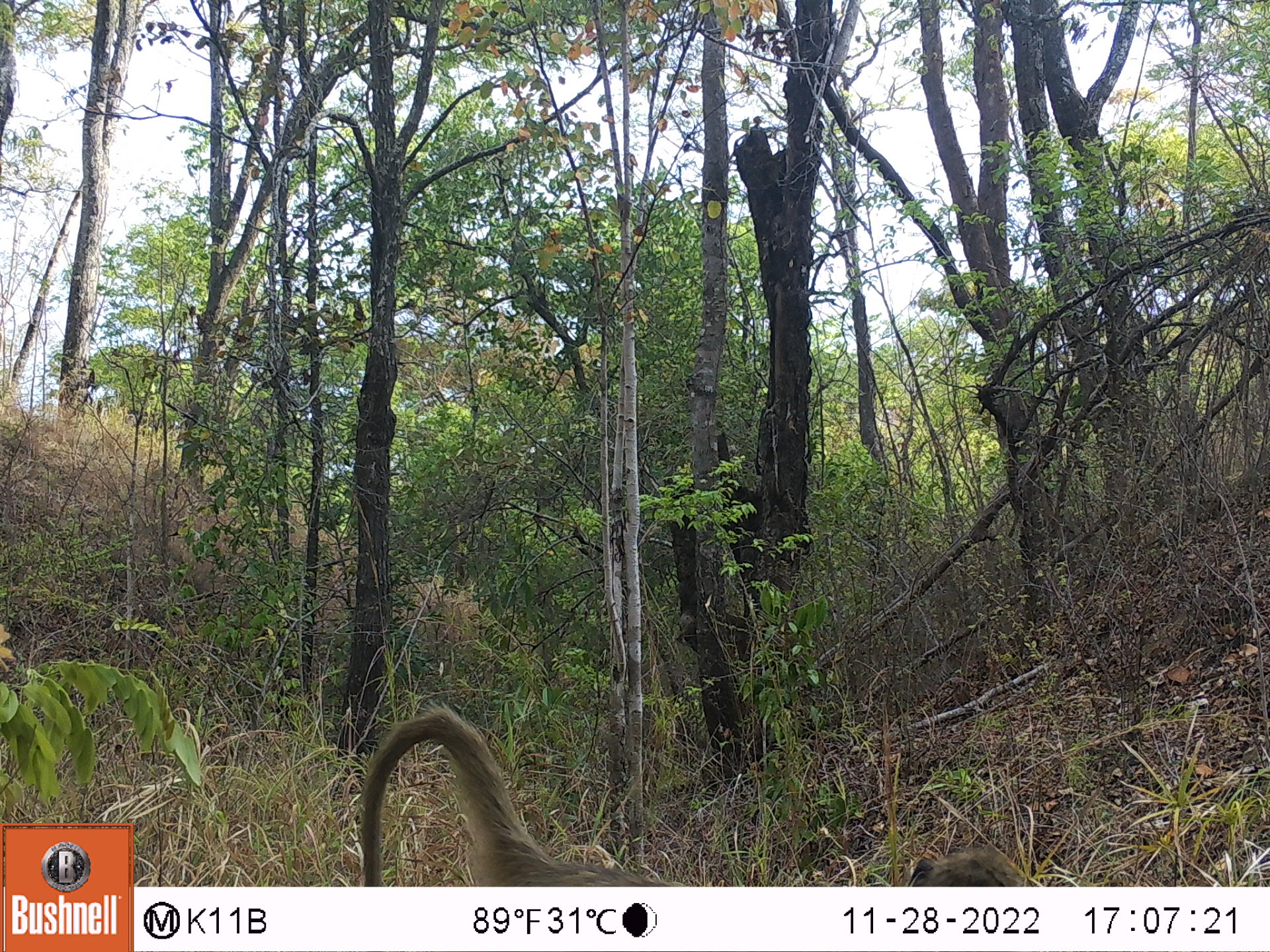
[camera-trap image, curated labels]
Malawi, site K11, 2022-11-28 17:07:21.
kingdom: Animalia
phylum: Chordata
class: Mammalia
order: Primates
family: Cercopithecidae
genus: Papio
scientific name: Papio cynocephalus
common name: yellow baboon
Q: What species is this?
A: Yellow baboon (Papio cynocephalus).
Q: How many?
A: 1.